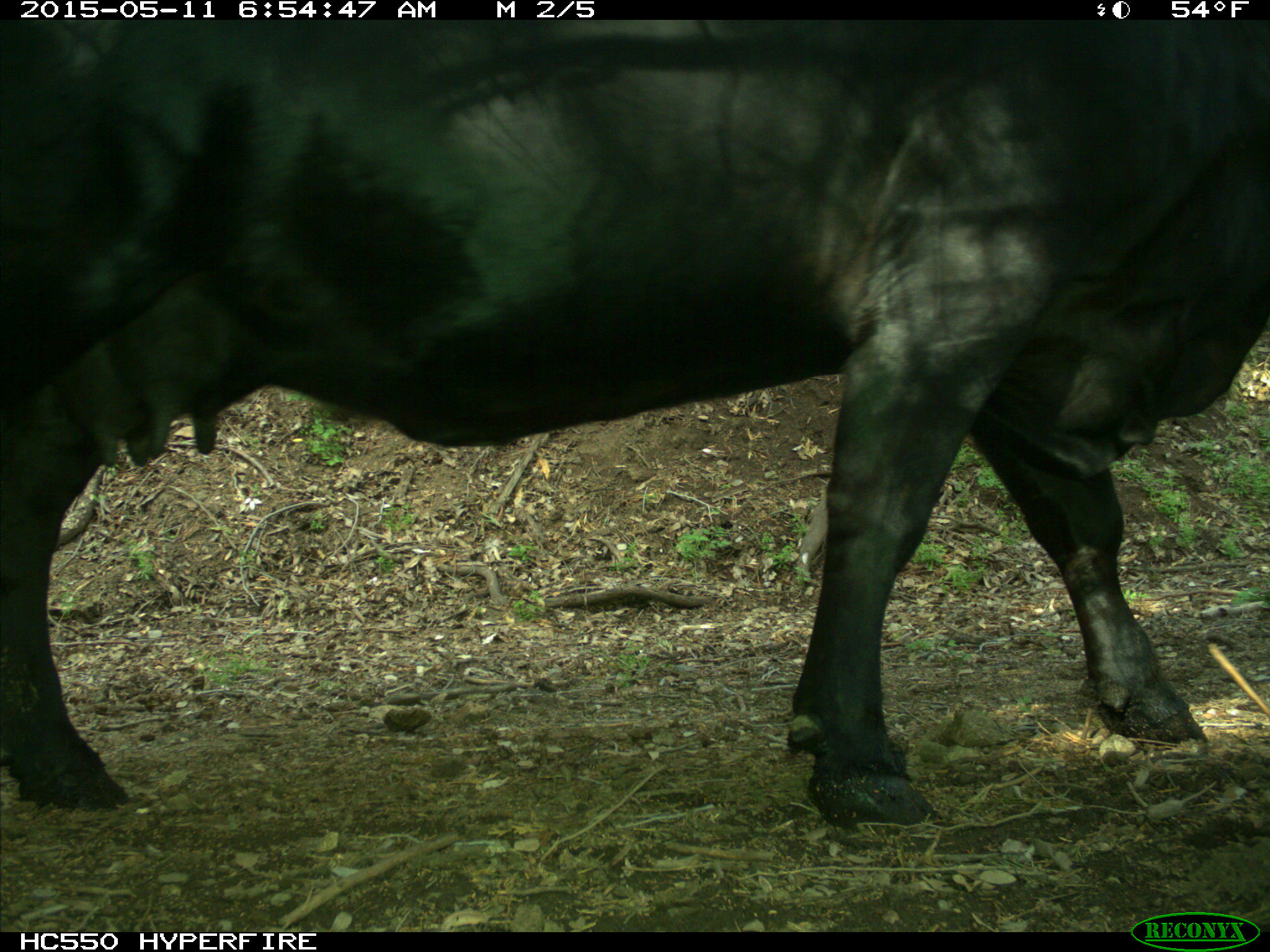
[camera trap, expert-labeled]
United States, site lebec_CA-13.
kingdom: Animalia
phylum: Chordata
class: Mammalia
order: Artiodactyla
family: Bovidae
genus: Bos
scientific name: Bos taurus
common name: domestic cow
Bos taurus (domestic cow).